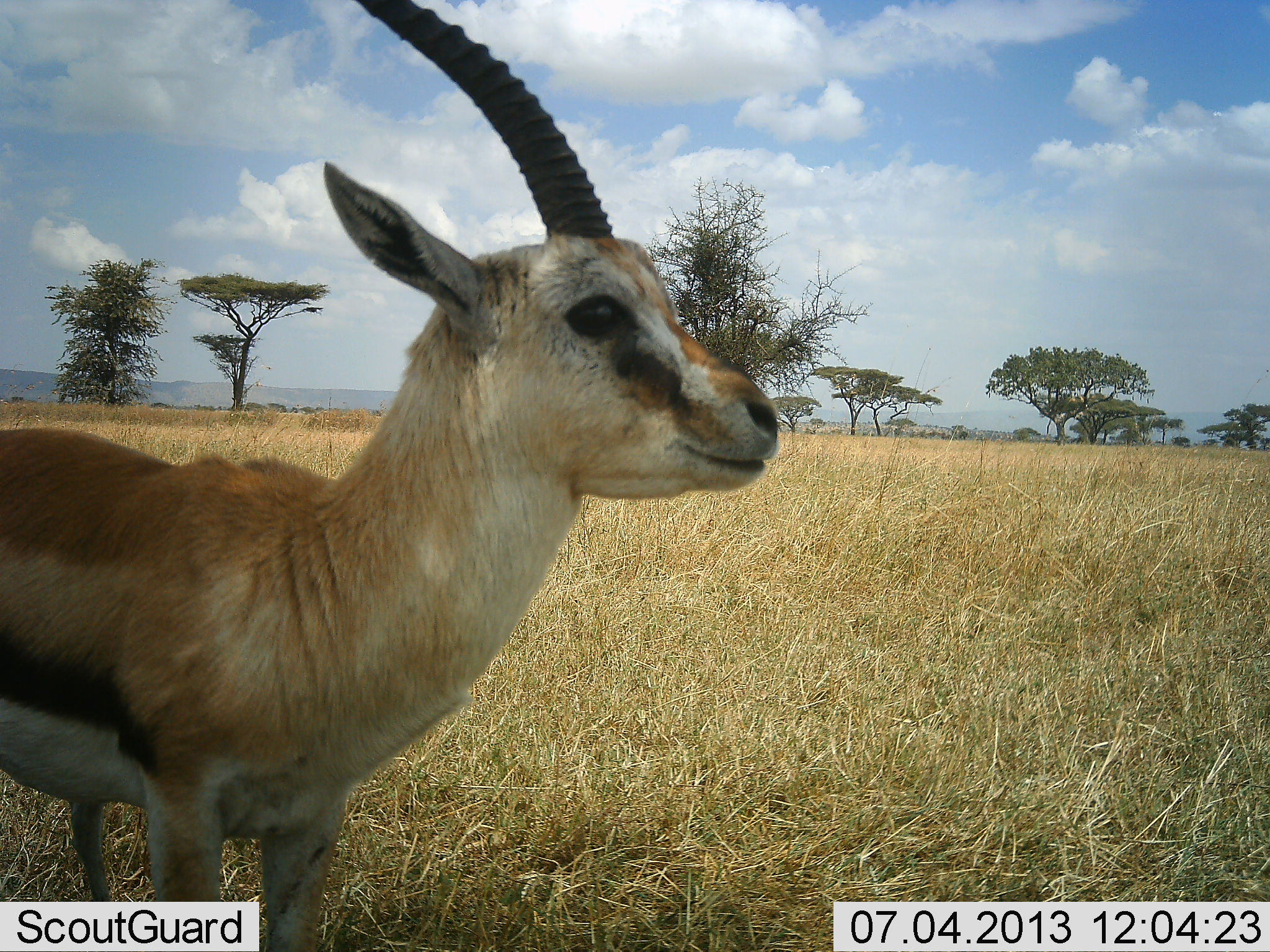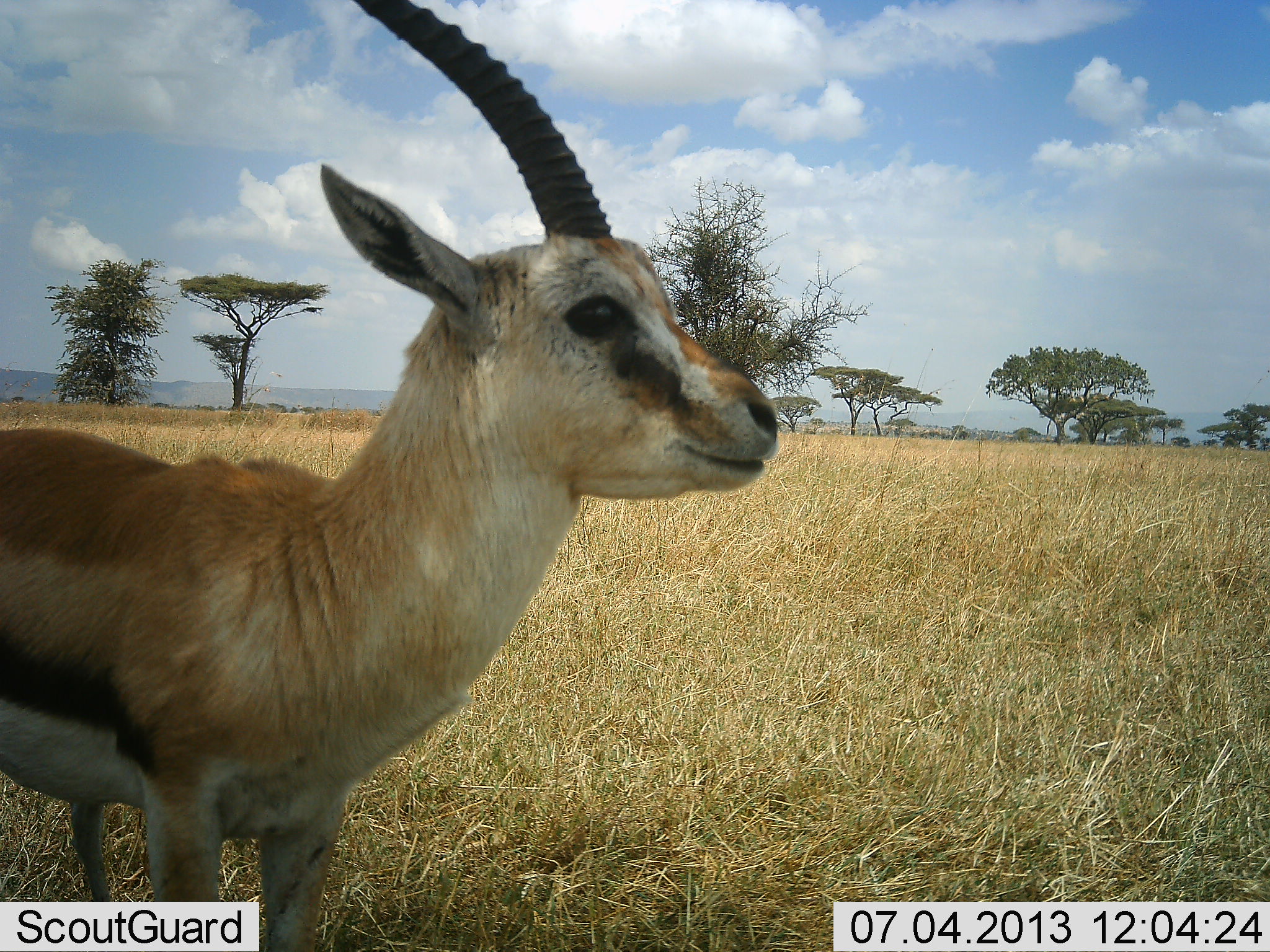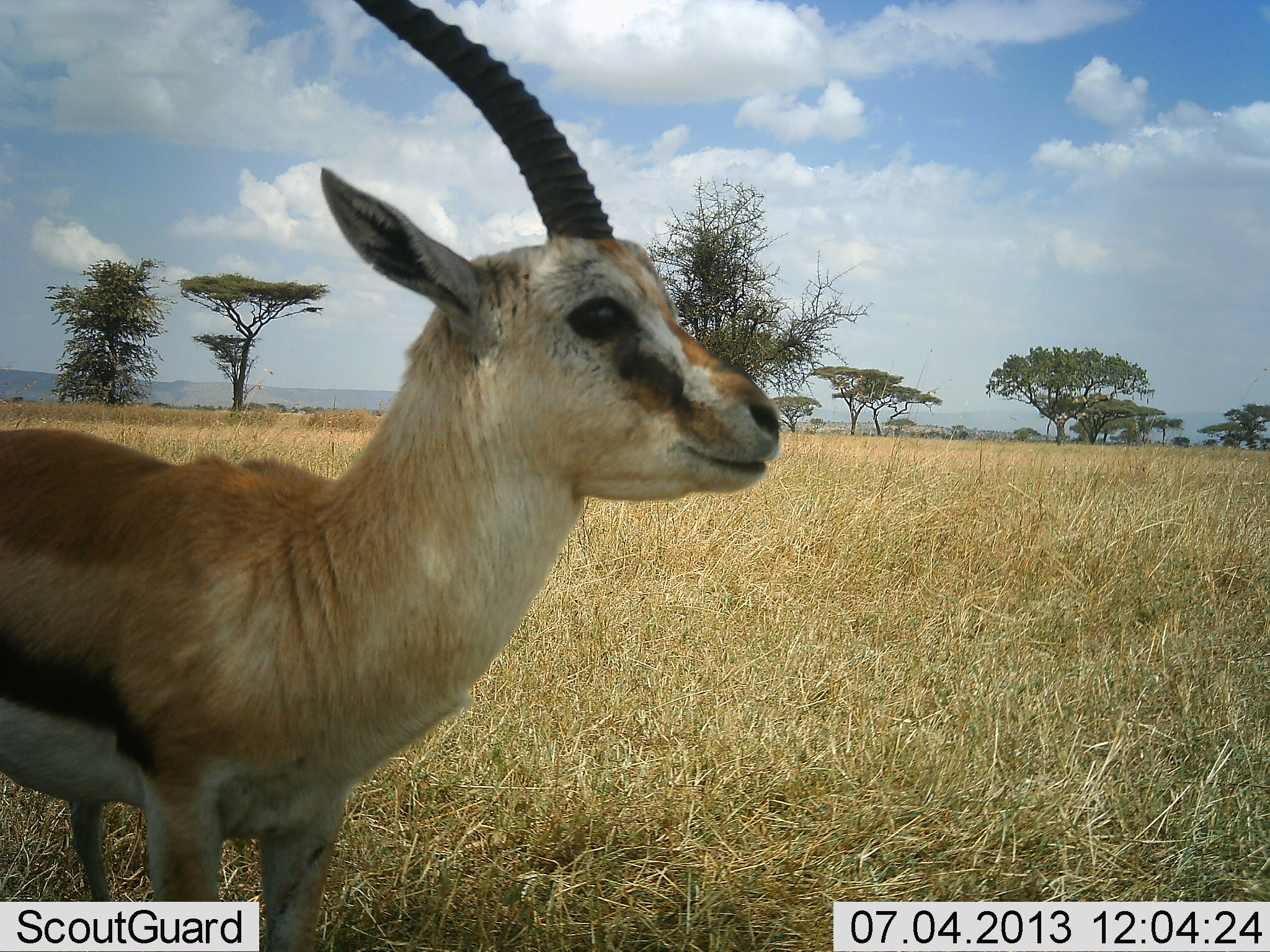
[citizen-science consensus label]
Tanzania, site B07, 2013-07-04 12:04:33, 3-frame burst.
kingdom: Animalia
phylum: Chordata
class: Mammalia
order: Artiodactyla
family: Bovidae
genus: Eudorcas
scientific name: Eudorcas thomsonii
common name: thomson's gazelle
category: gazellethomsons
Gazellethomsons (thomson's gazelle) (Eudorcas thomsonii), count 1. Behavior (volunteer vote fractions): standing 100%, resting 4%, moving 0%, interacting 0%. Young present (vote fraction): 15%. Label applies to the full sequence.